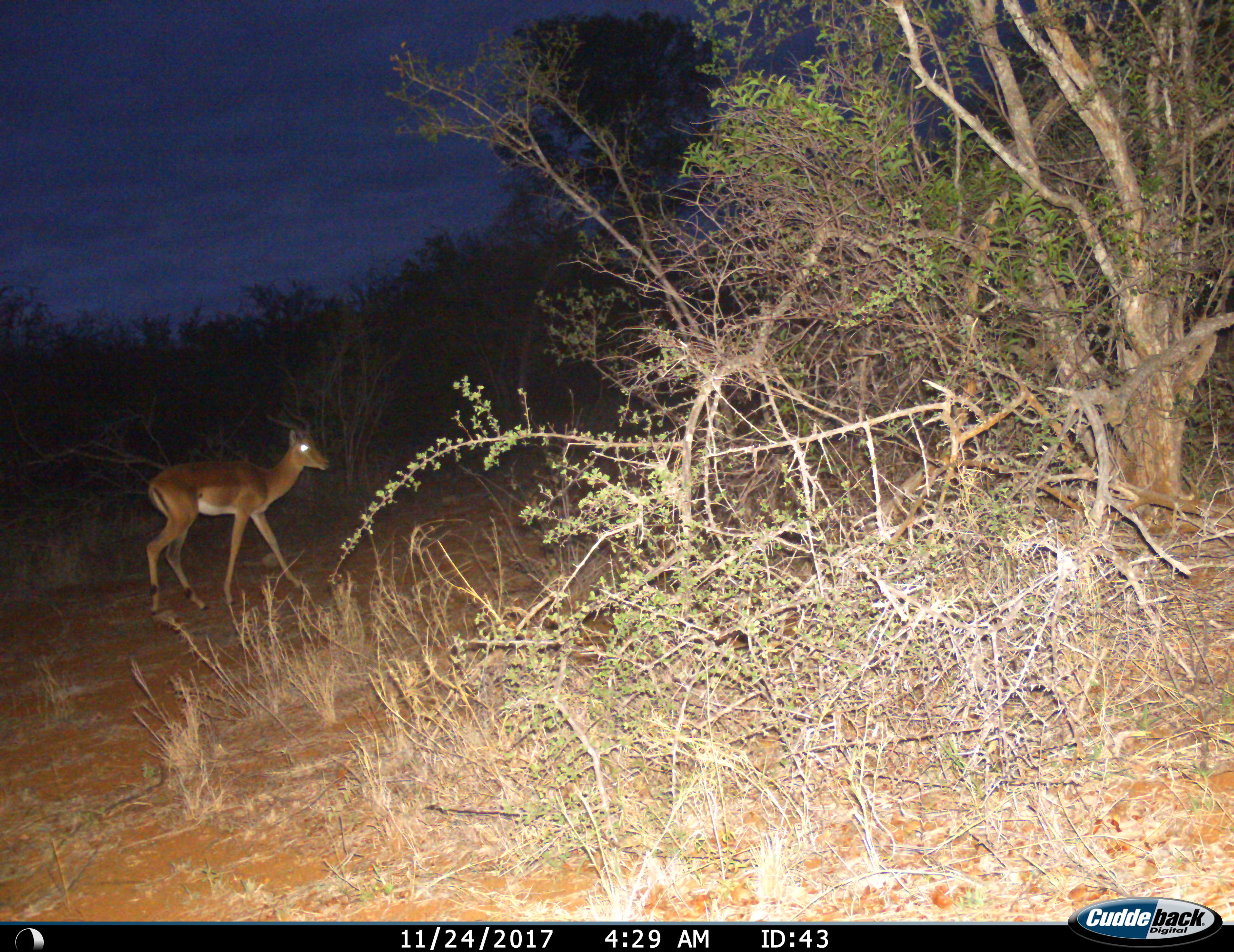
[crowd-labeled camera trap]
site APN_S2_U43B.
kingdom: Animalia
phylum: Chordata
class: Mammalia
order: Artiodactyla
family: Bovidae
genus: Aepyceros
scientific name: Aepyceros melampus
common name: impala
Impala (Aepyceros melampus), count 1. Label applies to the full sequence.